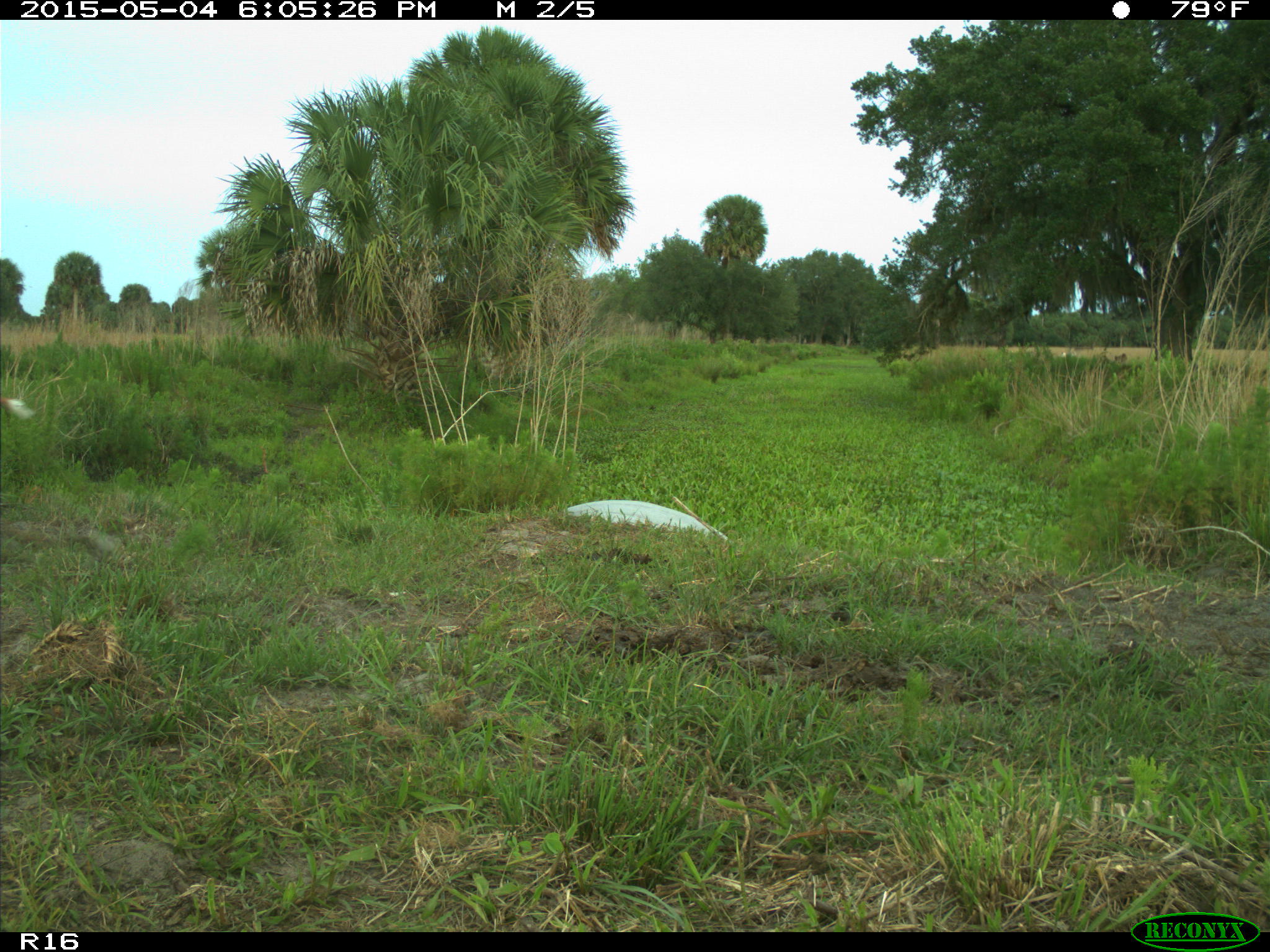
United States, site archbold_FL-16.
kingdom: Animalia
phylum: Chordata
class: Mammalia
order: Artiodactyla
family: Bovidae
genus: Bos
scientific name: Bos taurus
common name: domestic cow